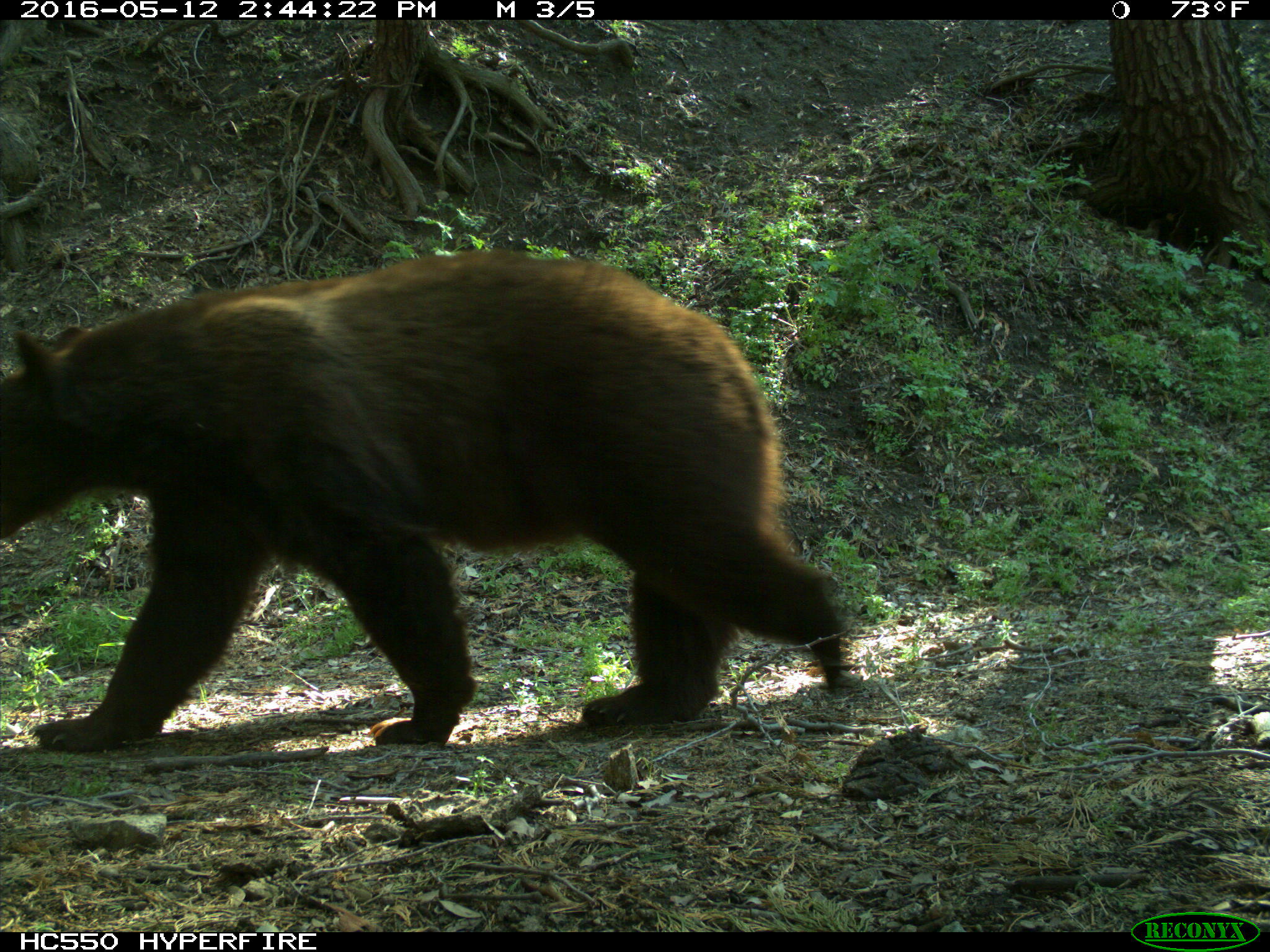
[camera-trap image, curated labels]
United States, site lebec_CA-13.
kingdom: Animalia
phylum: Chordata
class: Mammalia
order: Carnivora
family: Ursidae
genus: Ursus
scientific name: Ursus americanus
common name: american black bear